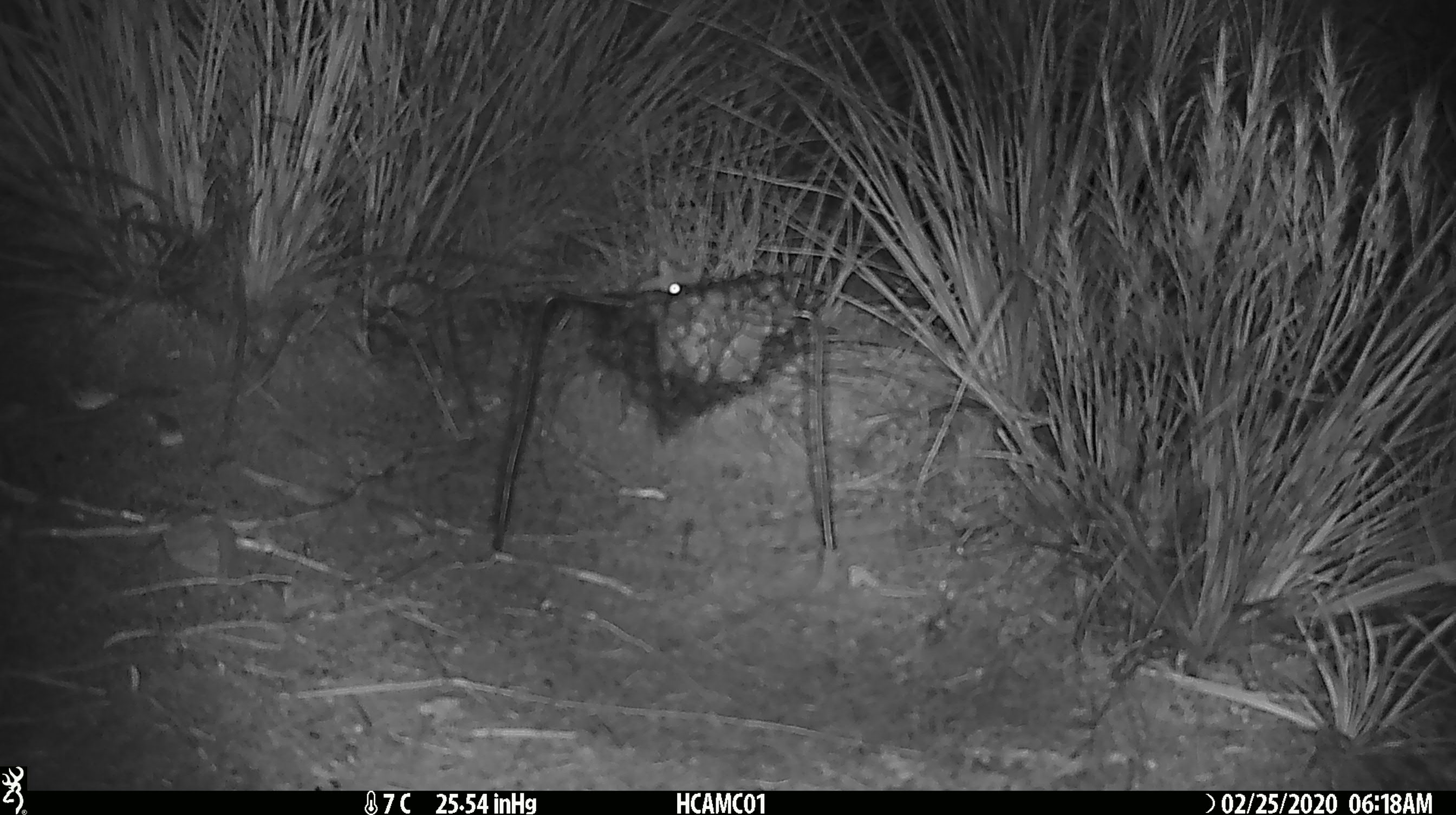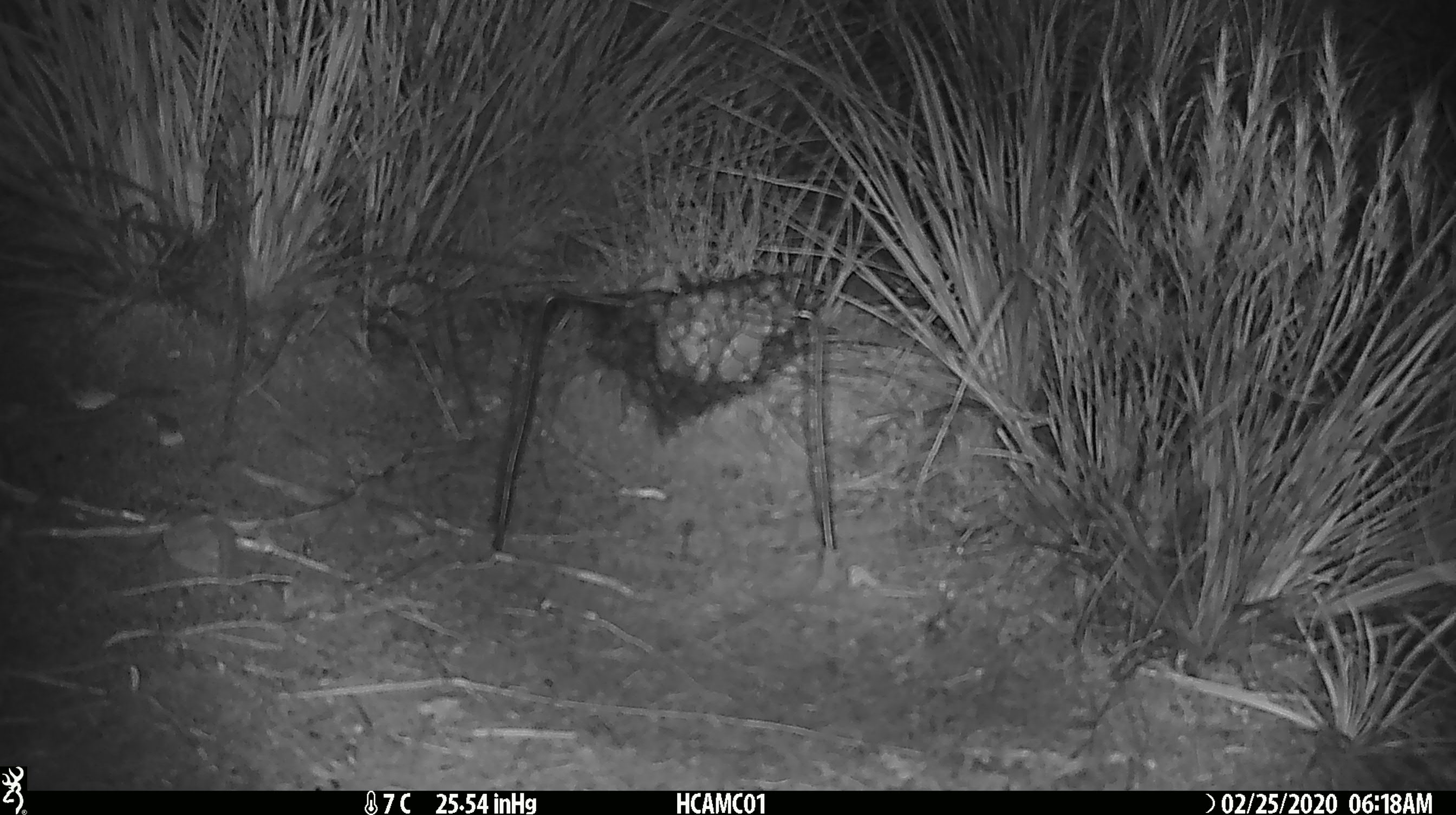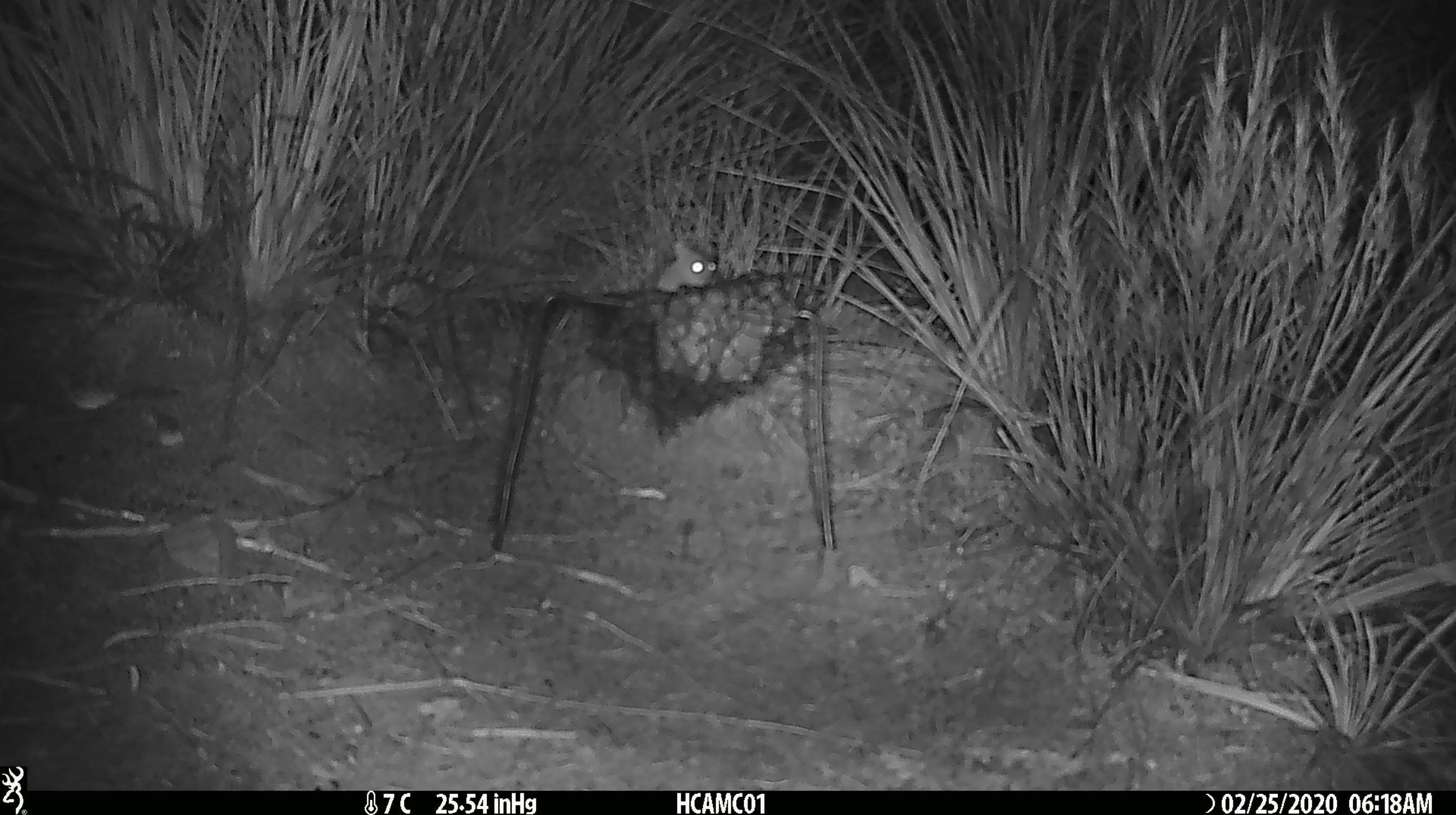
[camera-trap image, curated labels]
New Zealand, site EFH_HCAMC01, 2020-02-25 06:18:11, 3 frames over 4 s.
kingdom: Animalia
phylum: Chordata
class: Mammalia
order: Rodentia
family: Muridae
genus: Mus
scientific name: Mus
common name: mouse